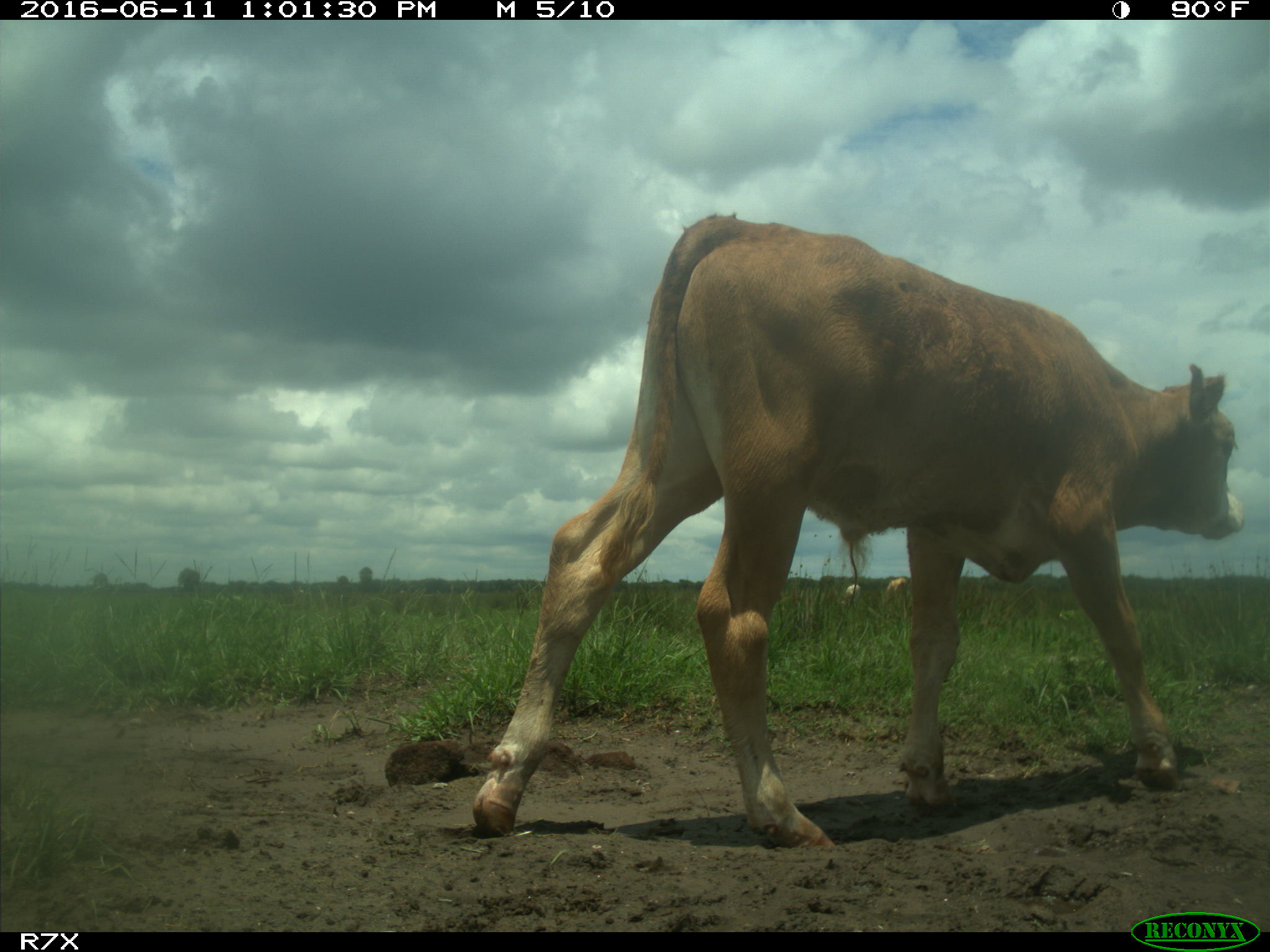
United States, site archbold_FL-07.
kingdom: Animalia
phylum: Chordata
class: Mammalia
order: Artiodactyla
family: Bovidae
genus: Bos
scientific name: Bos taurus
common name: domestic cow